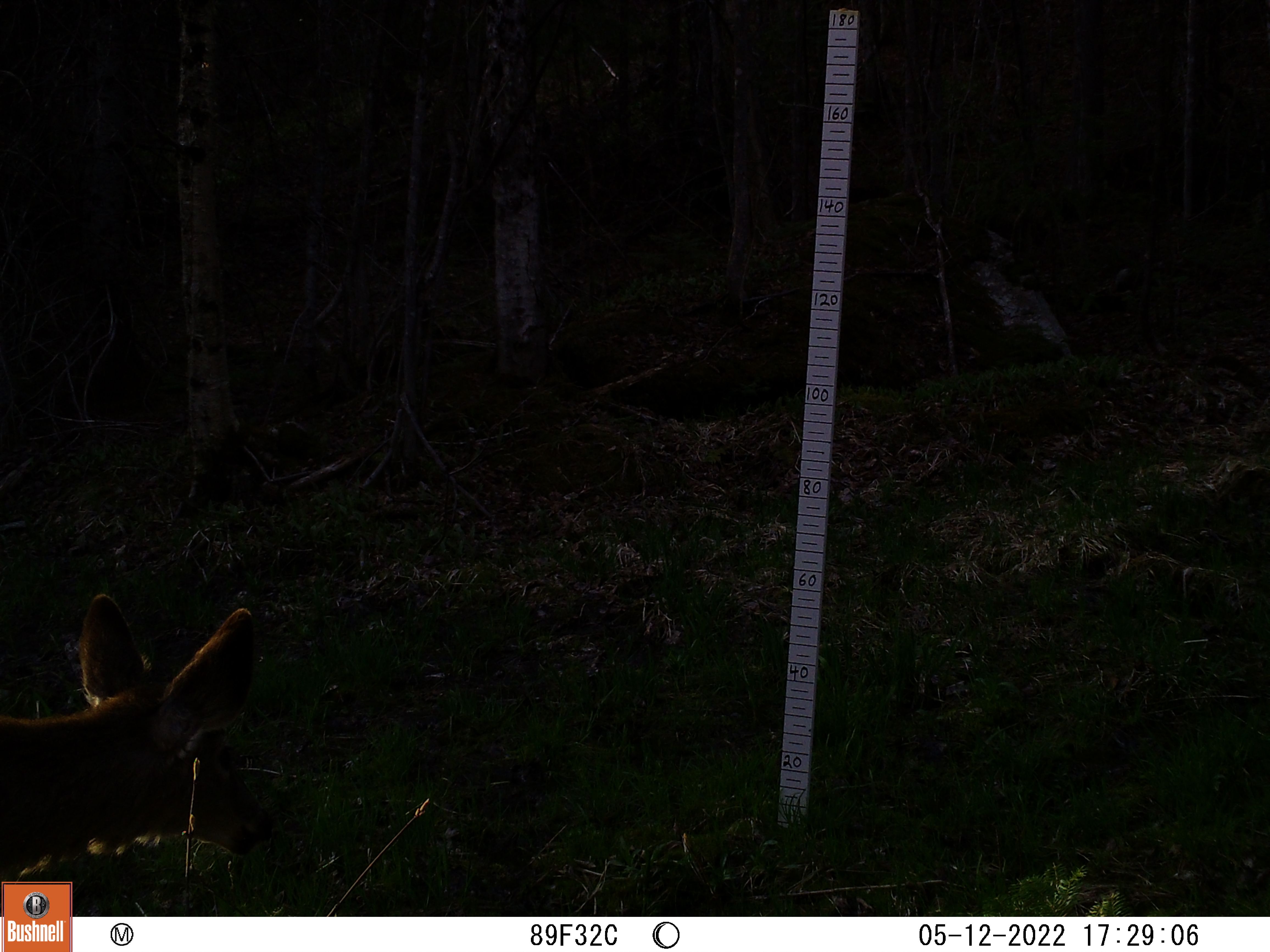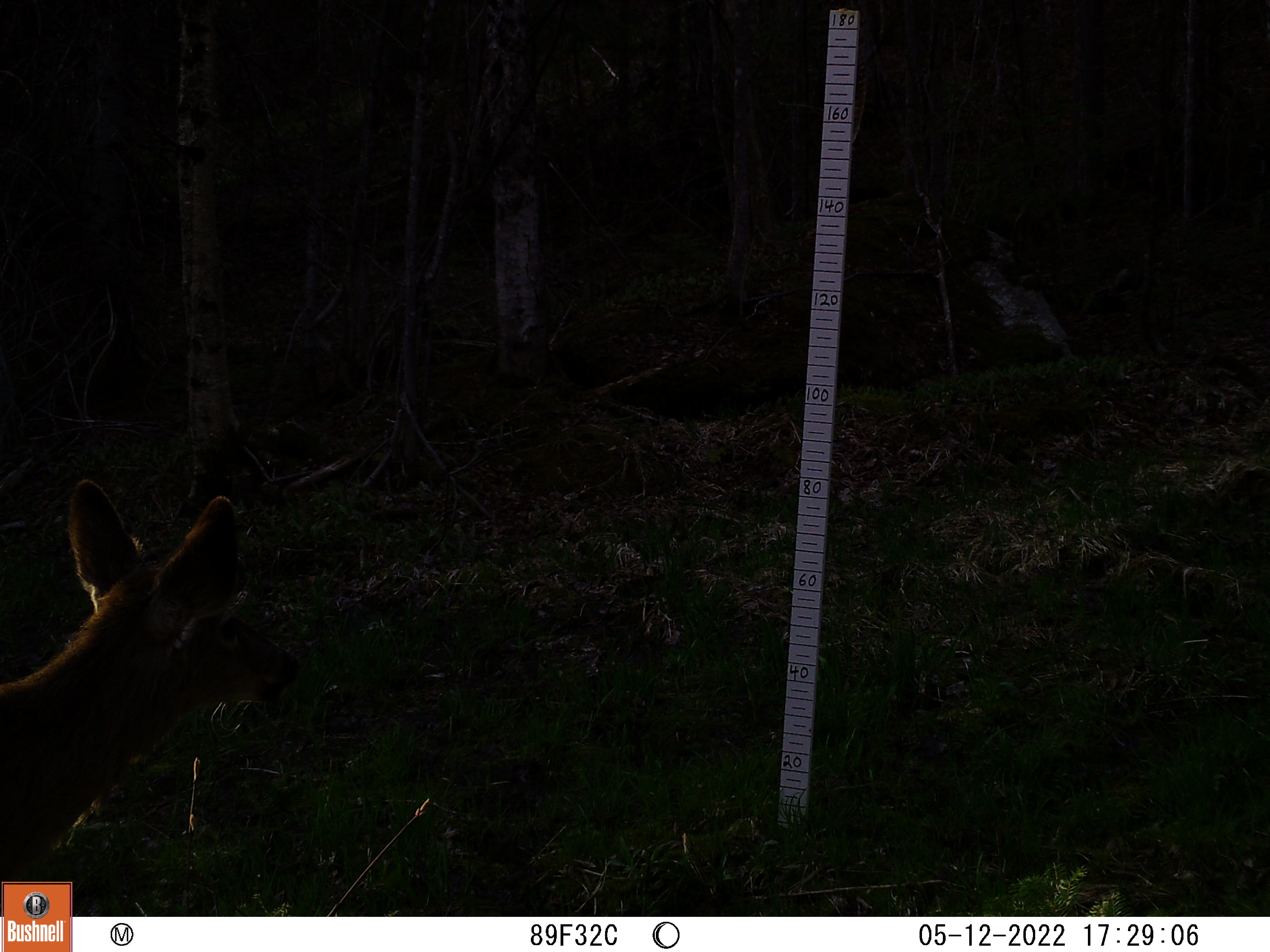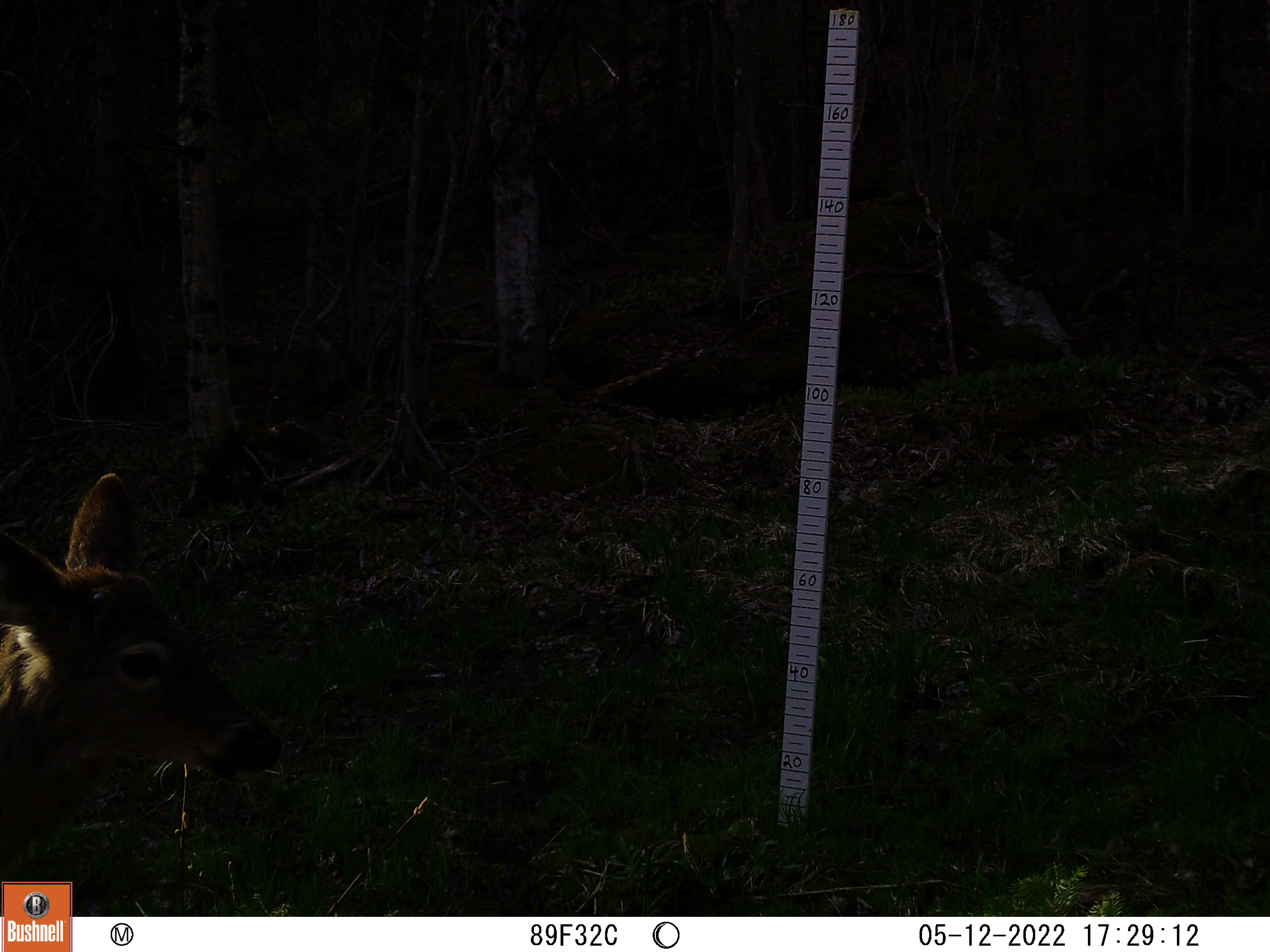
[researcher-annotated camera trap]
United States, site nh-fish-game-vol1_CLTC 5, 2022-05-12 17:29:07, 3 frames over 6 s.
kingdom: Animalia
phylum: Chordata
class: Mammalia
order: Artiodactyla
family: Cervidae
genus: Odocoileus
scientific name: Odocoileus virginianus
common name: white-tailed deer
White-tailed deer (Odocoileus virginianus).